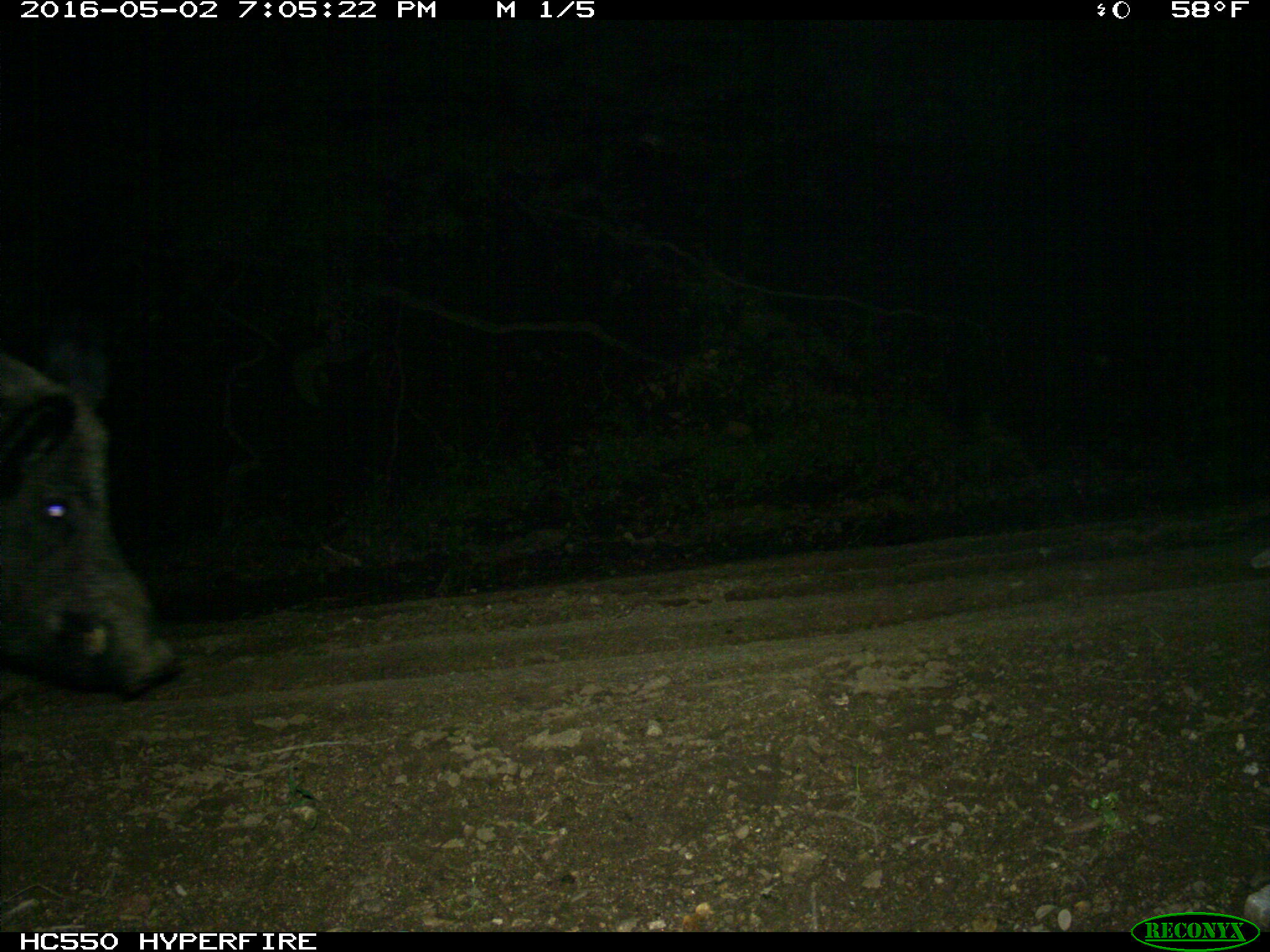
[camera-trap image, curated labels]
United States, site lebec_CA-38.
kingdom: Animalia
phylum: Chordata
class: Mammalia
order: Artiodactyla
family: Suidae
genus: Sus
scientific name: Sus scrofa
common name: wild boar